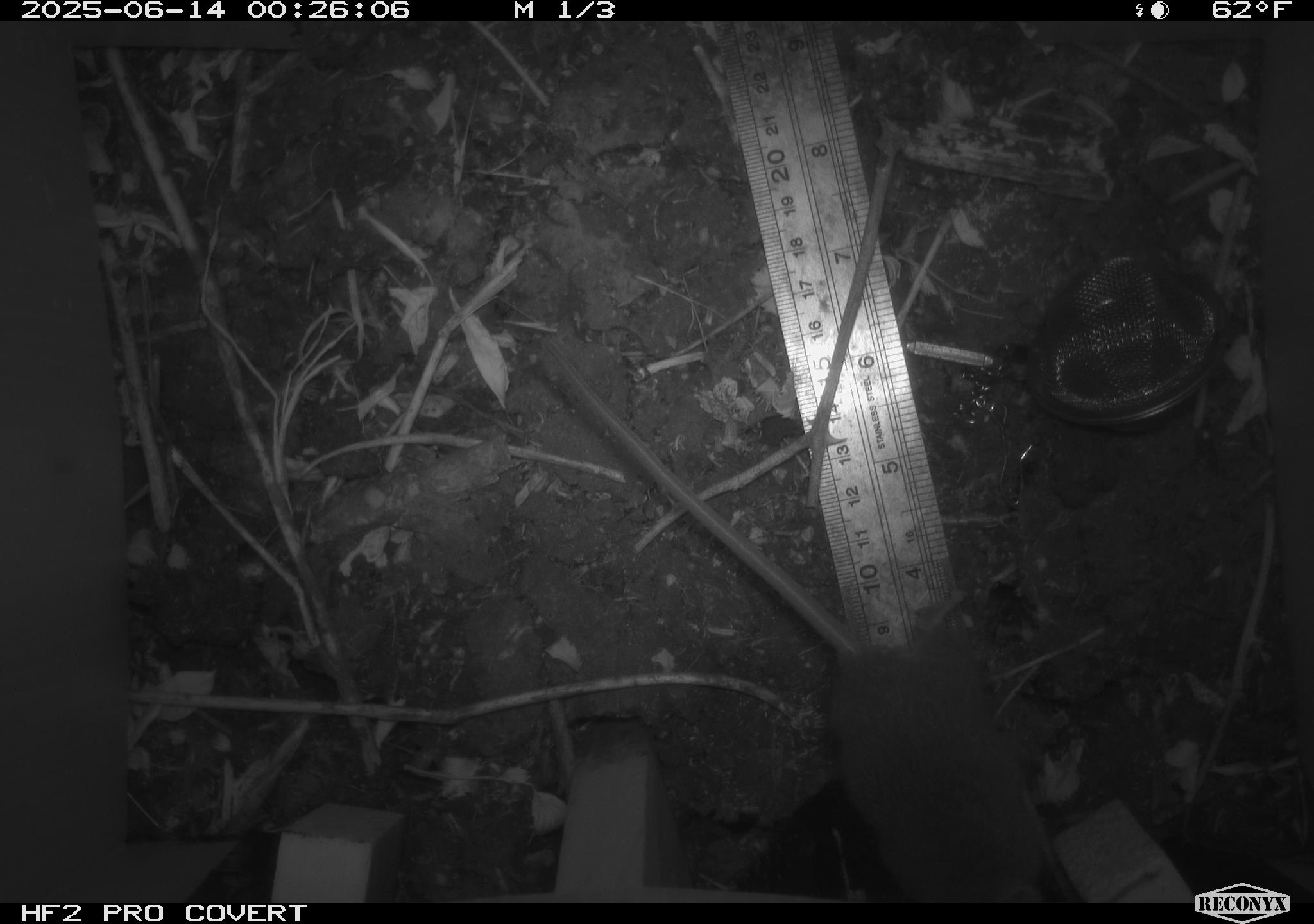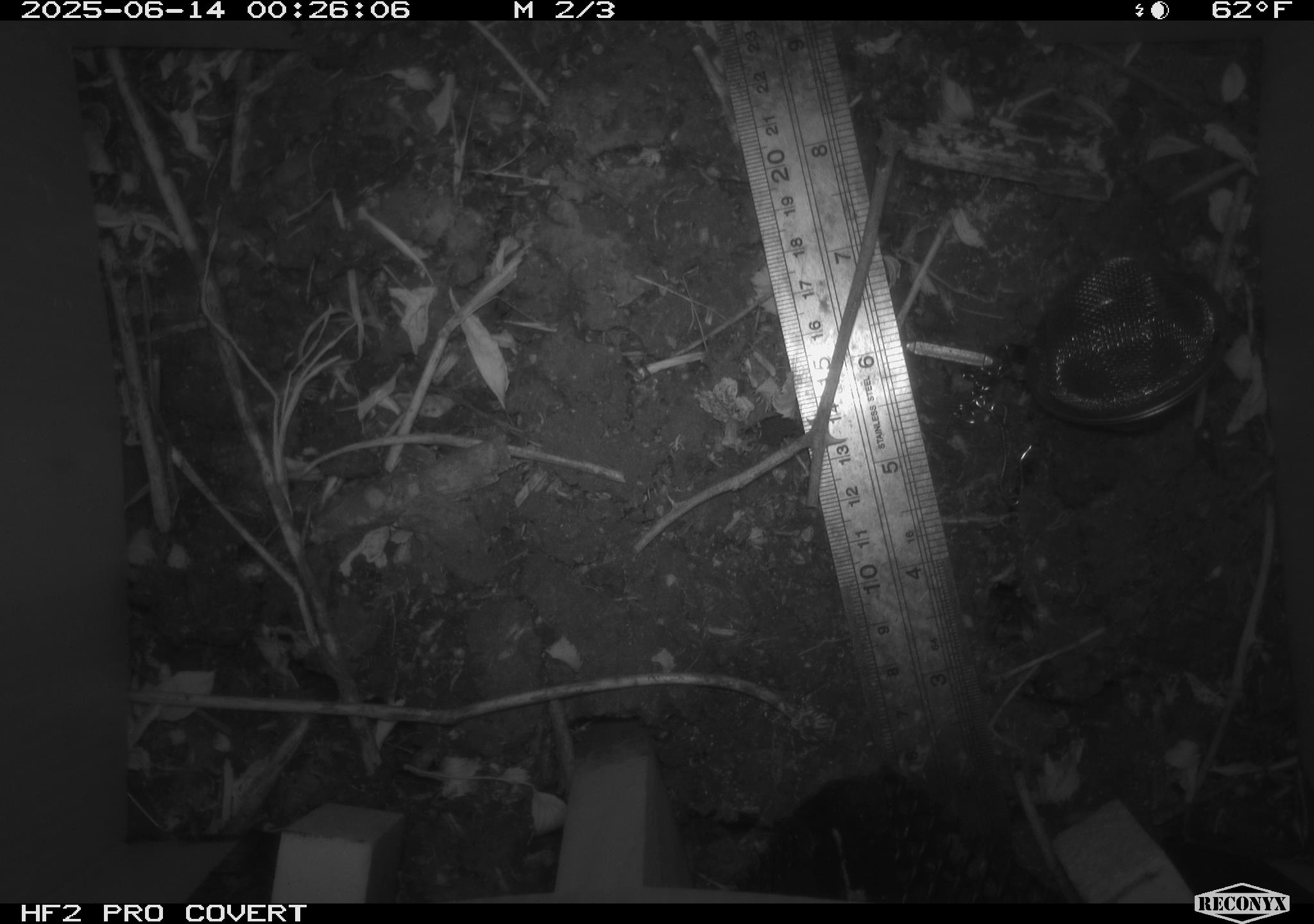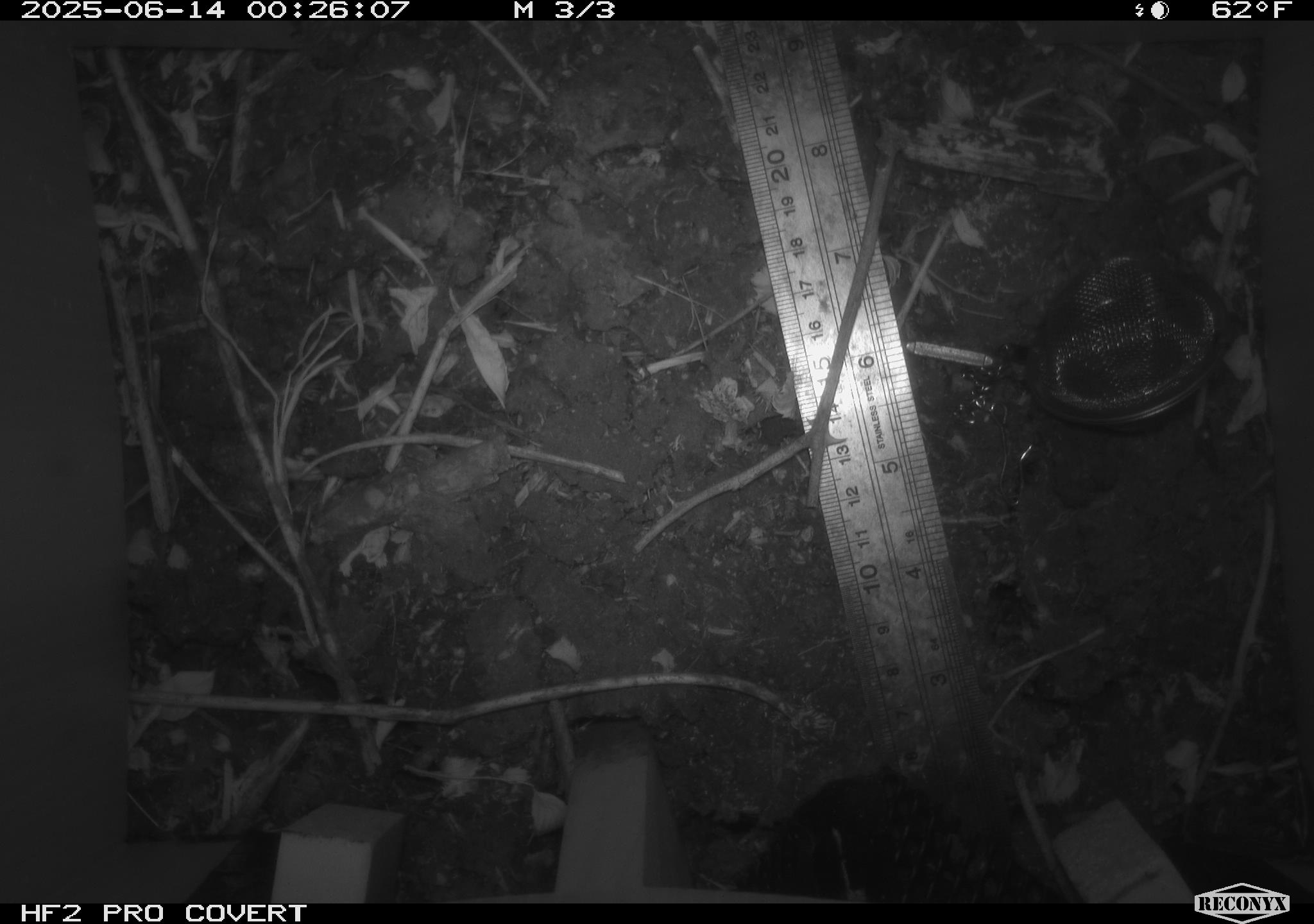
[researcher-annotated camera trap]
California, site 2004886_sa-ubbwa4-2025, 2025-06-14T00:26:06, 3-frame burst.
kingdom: Animalia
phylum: Chordata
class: Mammalia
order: Rodentia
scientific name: Rodentia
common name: rodent